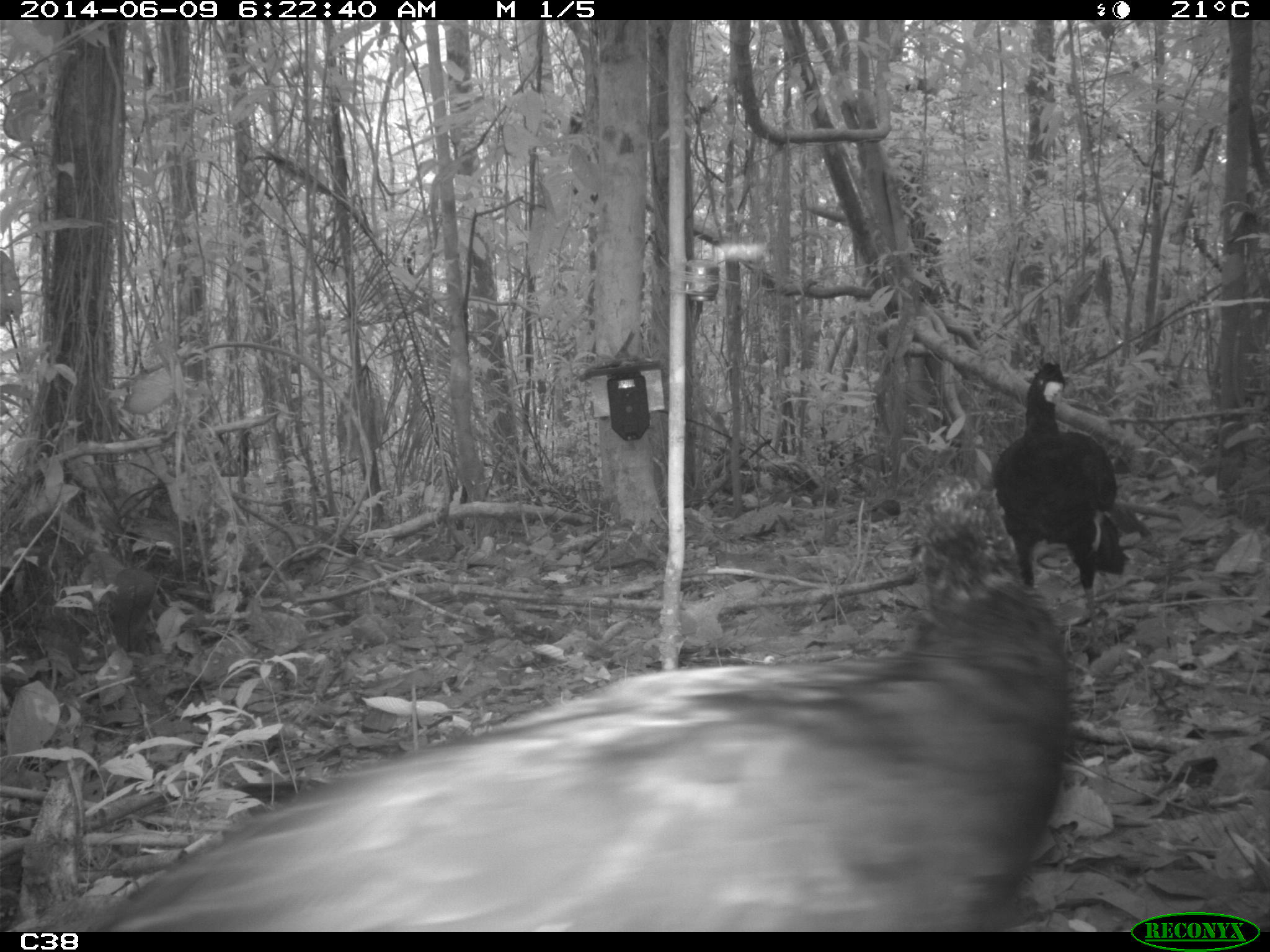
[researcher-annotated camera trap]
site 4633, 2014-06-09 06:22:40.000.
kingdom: Animalia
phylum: Chordata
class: Aves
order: Galliformes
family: Cracidae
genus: Crax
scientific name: Crax alector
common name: black curassow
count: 2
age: adult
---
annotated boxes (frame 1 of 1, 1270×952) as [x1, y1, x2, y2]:
crax alector: [85, 525, 1076, 934]; [985, 358, 1125, 623]